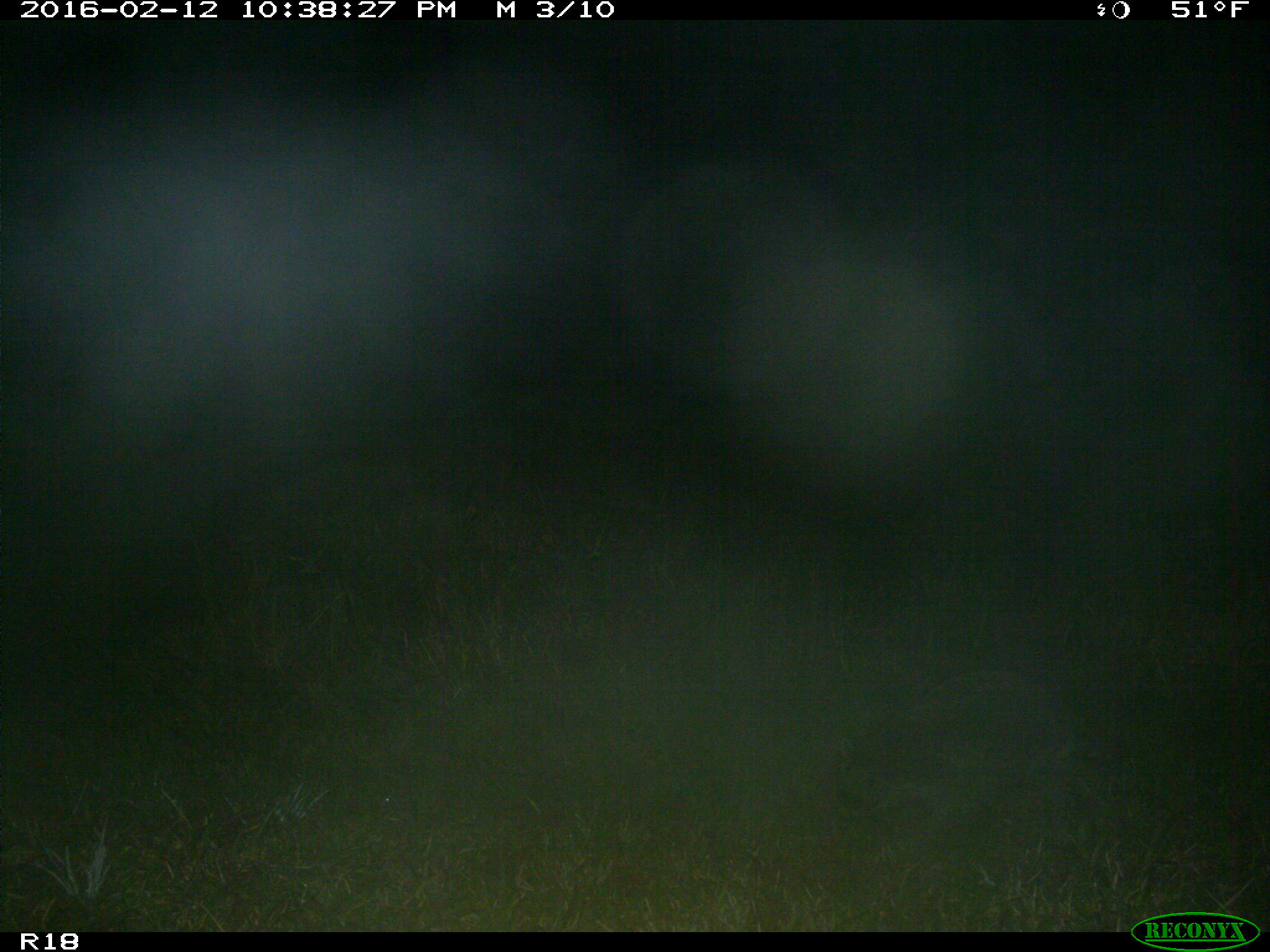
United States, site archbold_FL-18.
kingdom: Animalia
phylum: Chordata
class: Mammalia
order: Carnivora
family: Procyonidae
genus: Procyon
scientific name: Procyon lotor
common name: common raccoon